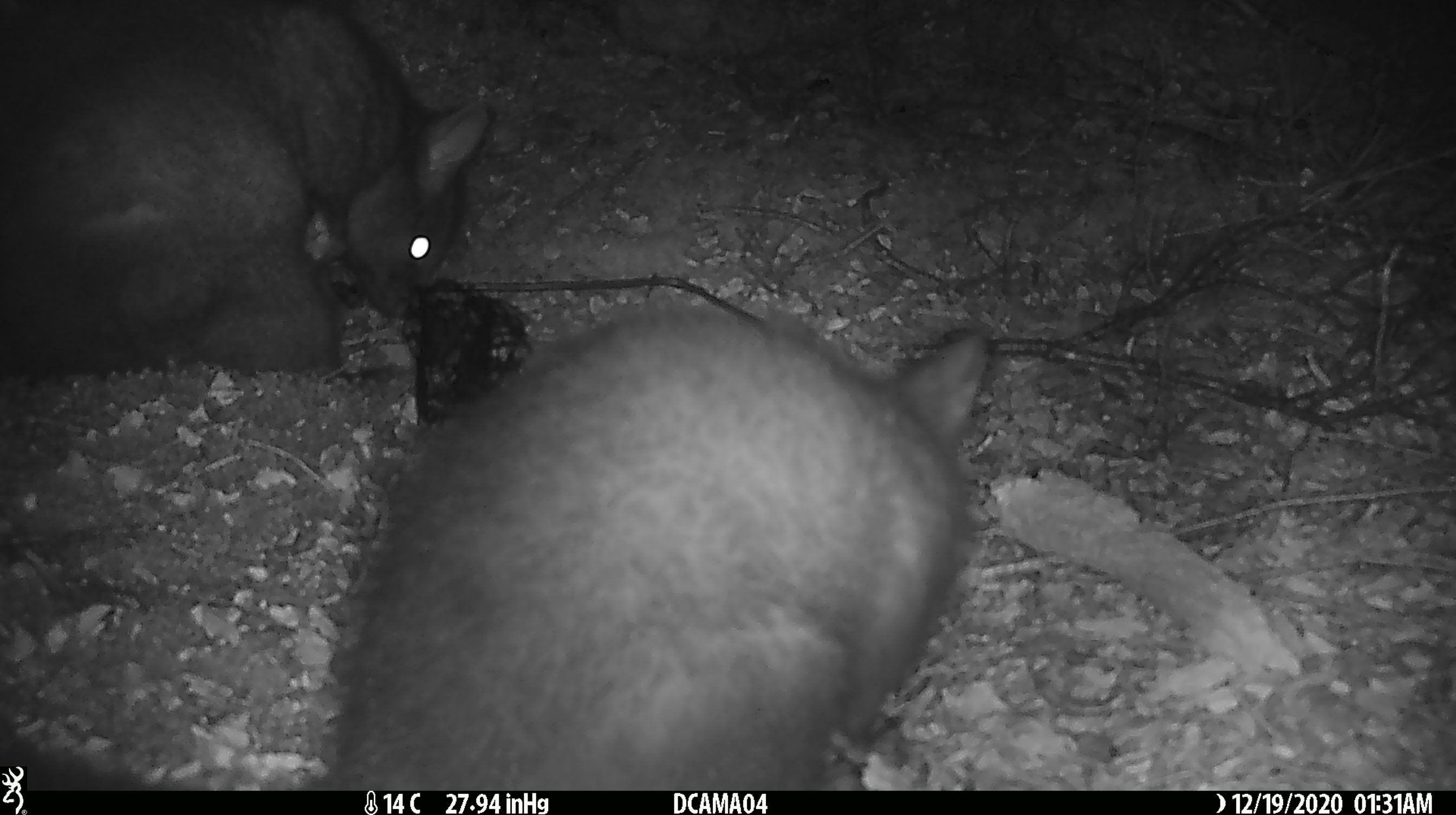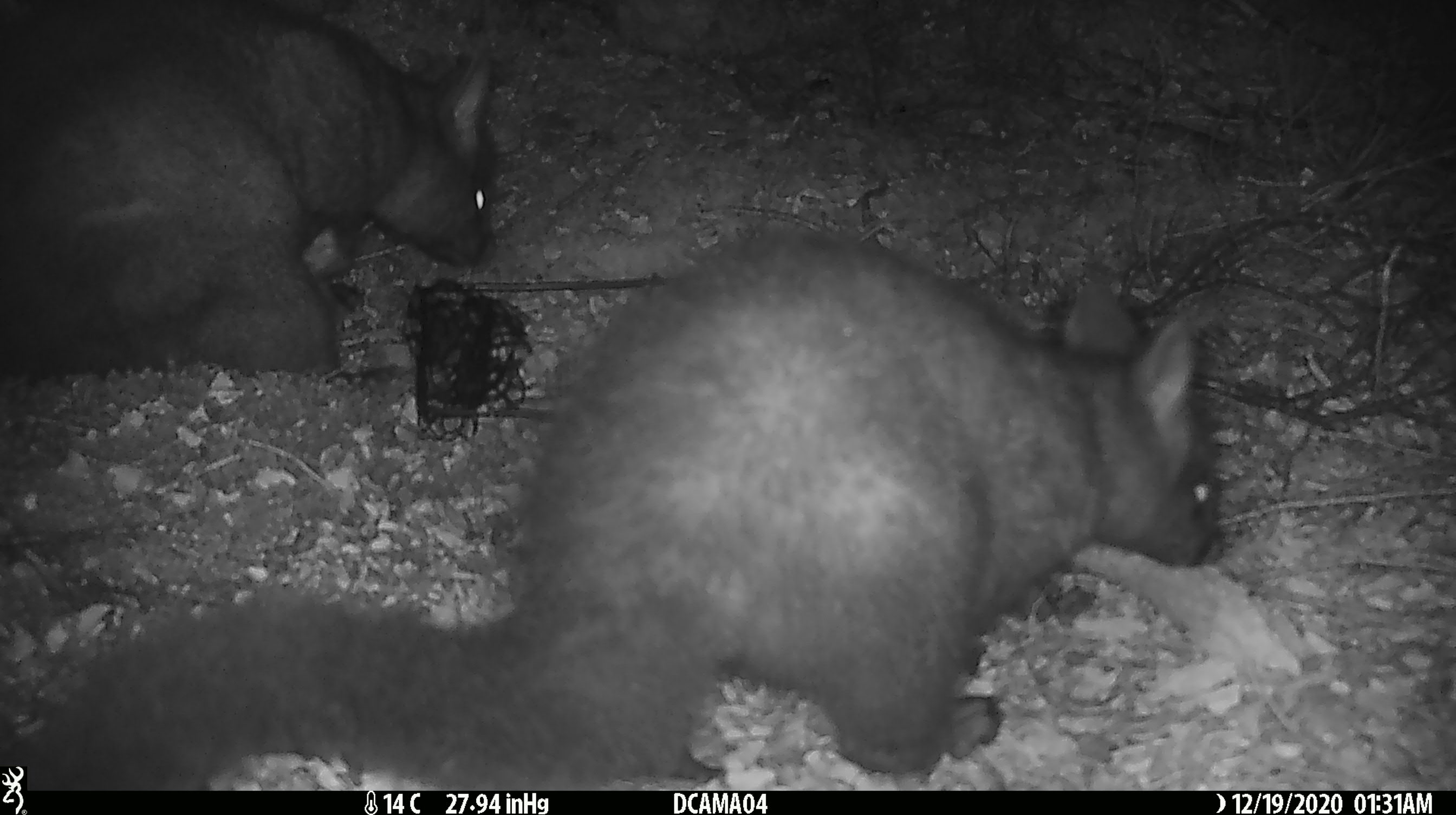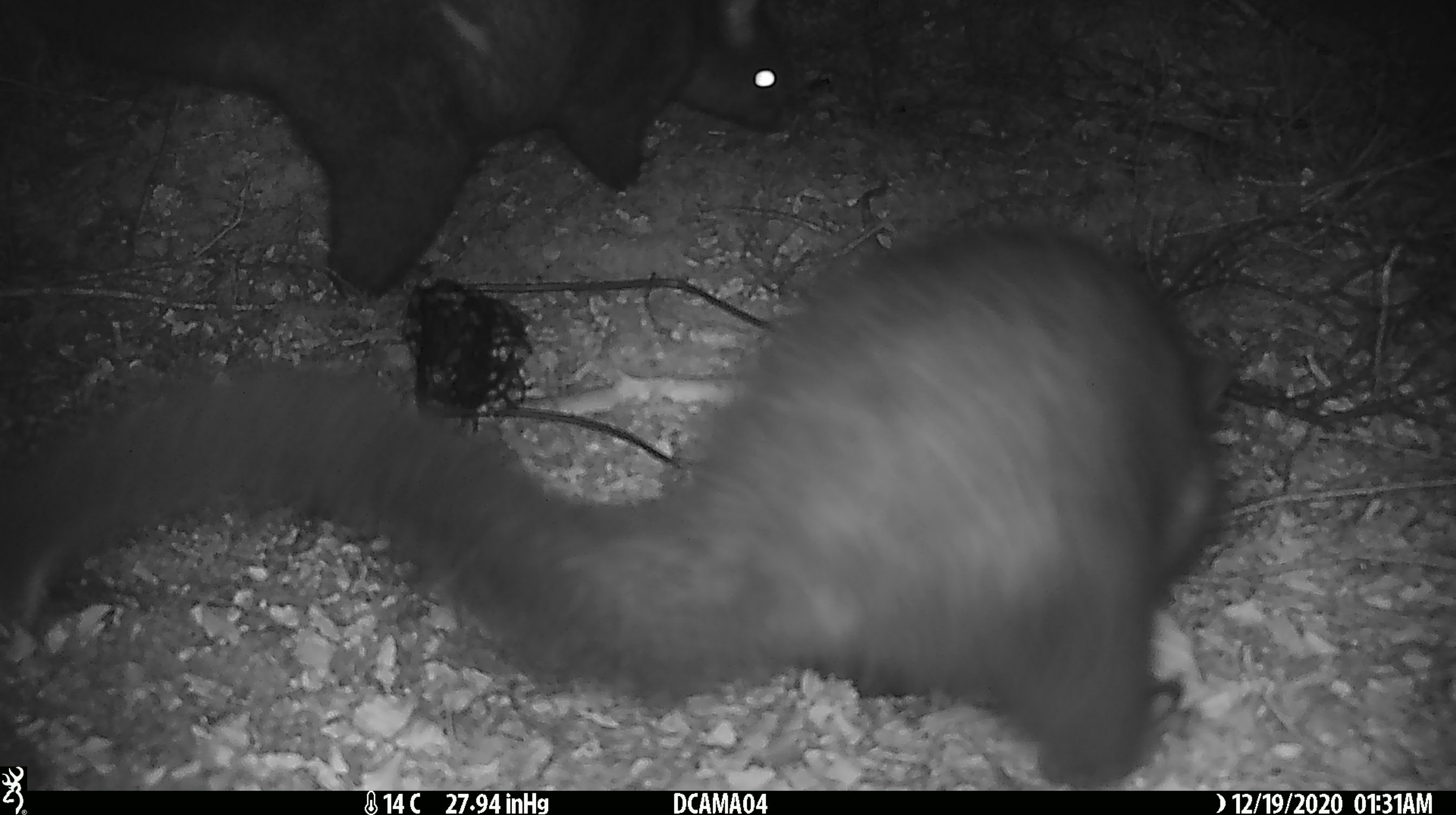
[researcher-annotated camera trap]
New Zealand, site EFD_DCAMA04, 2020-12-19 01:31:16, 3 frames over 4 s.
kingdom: Animalia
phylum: Chordata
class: Mammalia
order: Diprotodontia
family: Phalangeridae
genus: Trichosurus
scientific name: Trichosurus vulpecula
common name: common brushtail possum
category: possum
Possum (common brushtail possum) (Trichosurus vulpecula).